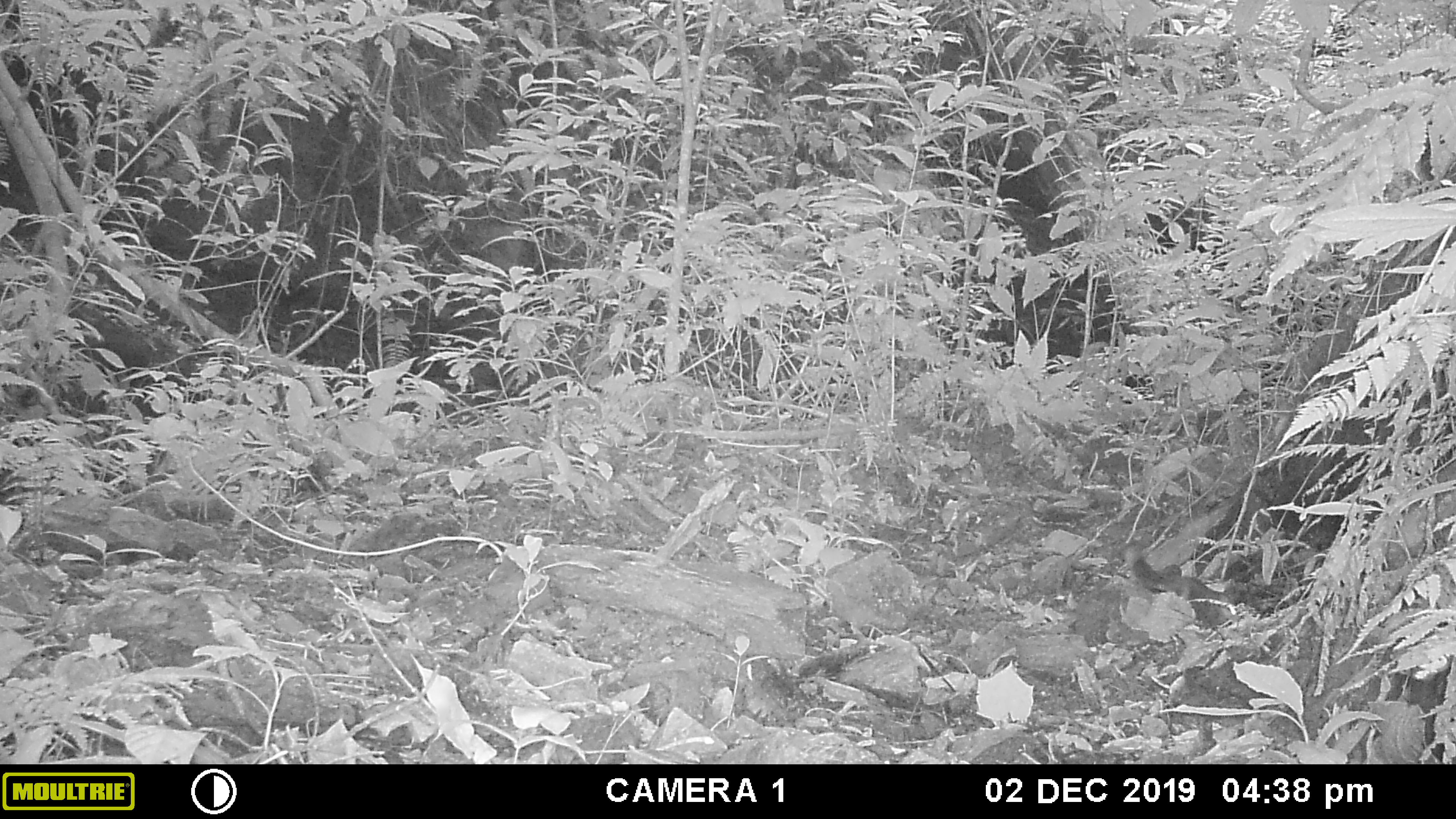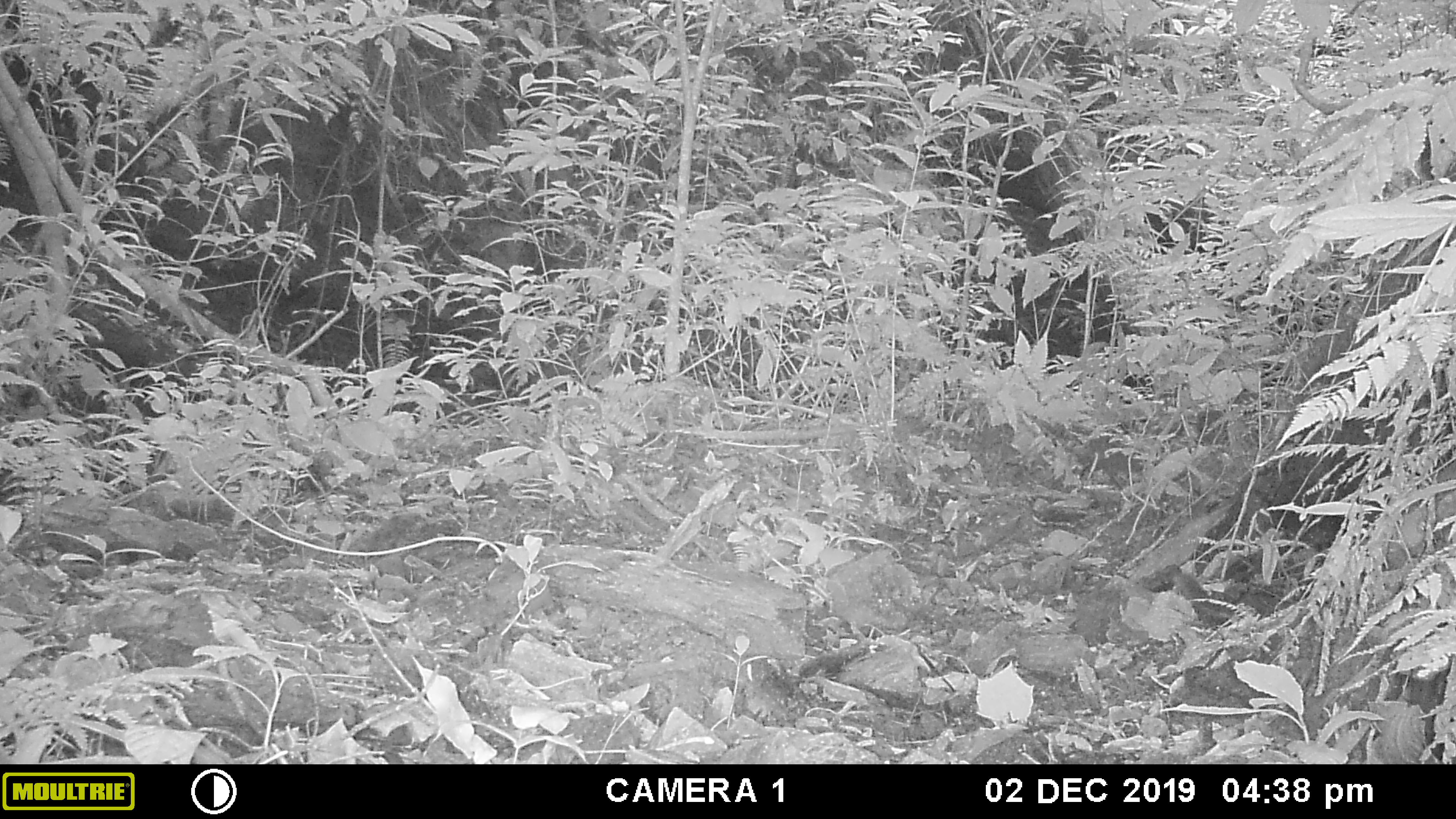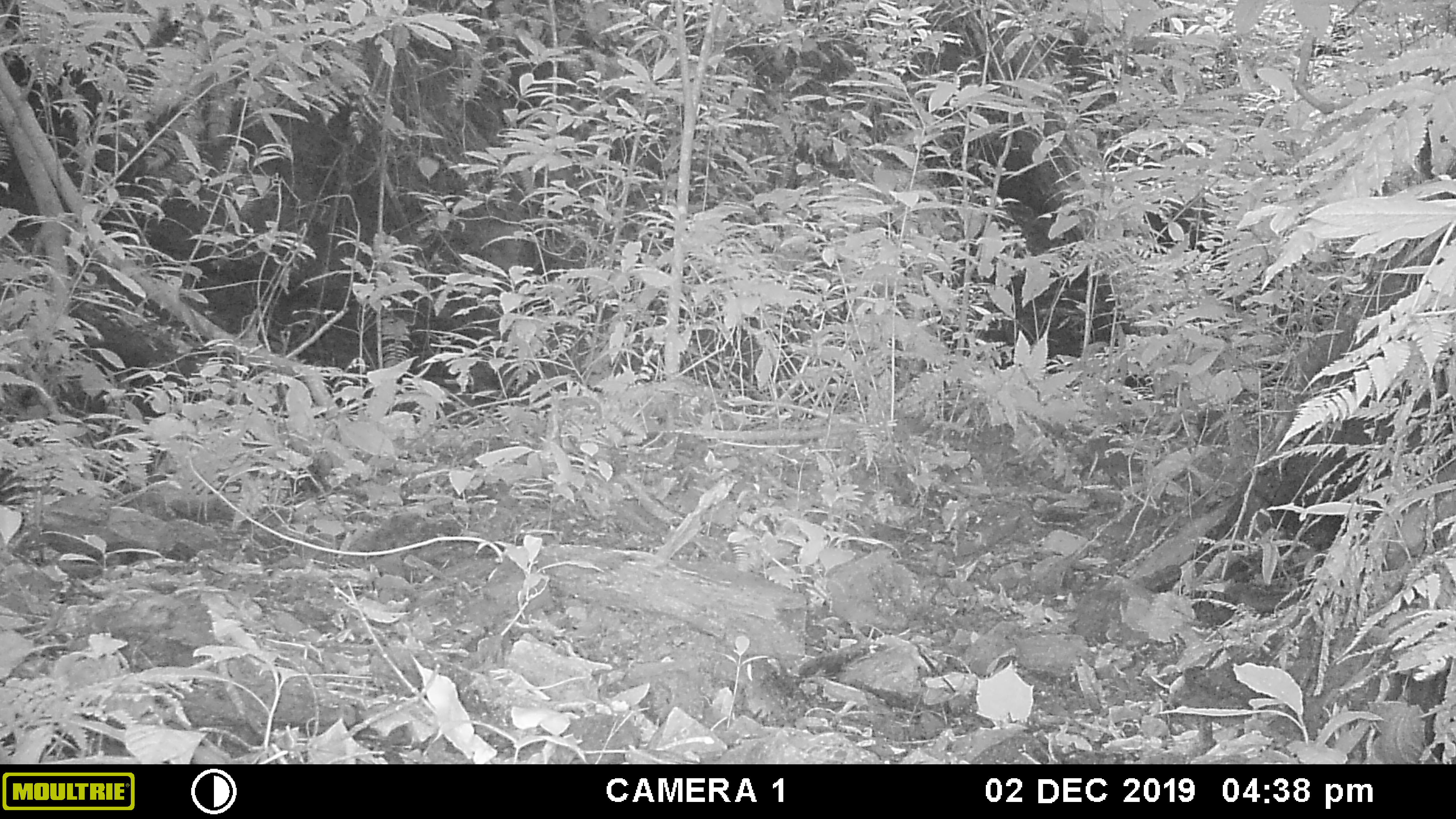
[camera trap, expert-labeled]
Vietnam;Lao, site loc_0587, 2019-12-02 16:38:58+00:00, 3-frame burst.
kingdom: Animalia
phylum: Chordata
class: Mammalia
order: Rodentia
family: Sciuridae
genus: Sciurus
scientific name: Sciurus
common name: squirrel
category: unidentified squirrel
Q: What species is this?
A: Unidentified squirrel (squirrel) (Sciurus).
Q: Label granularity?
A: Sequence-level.